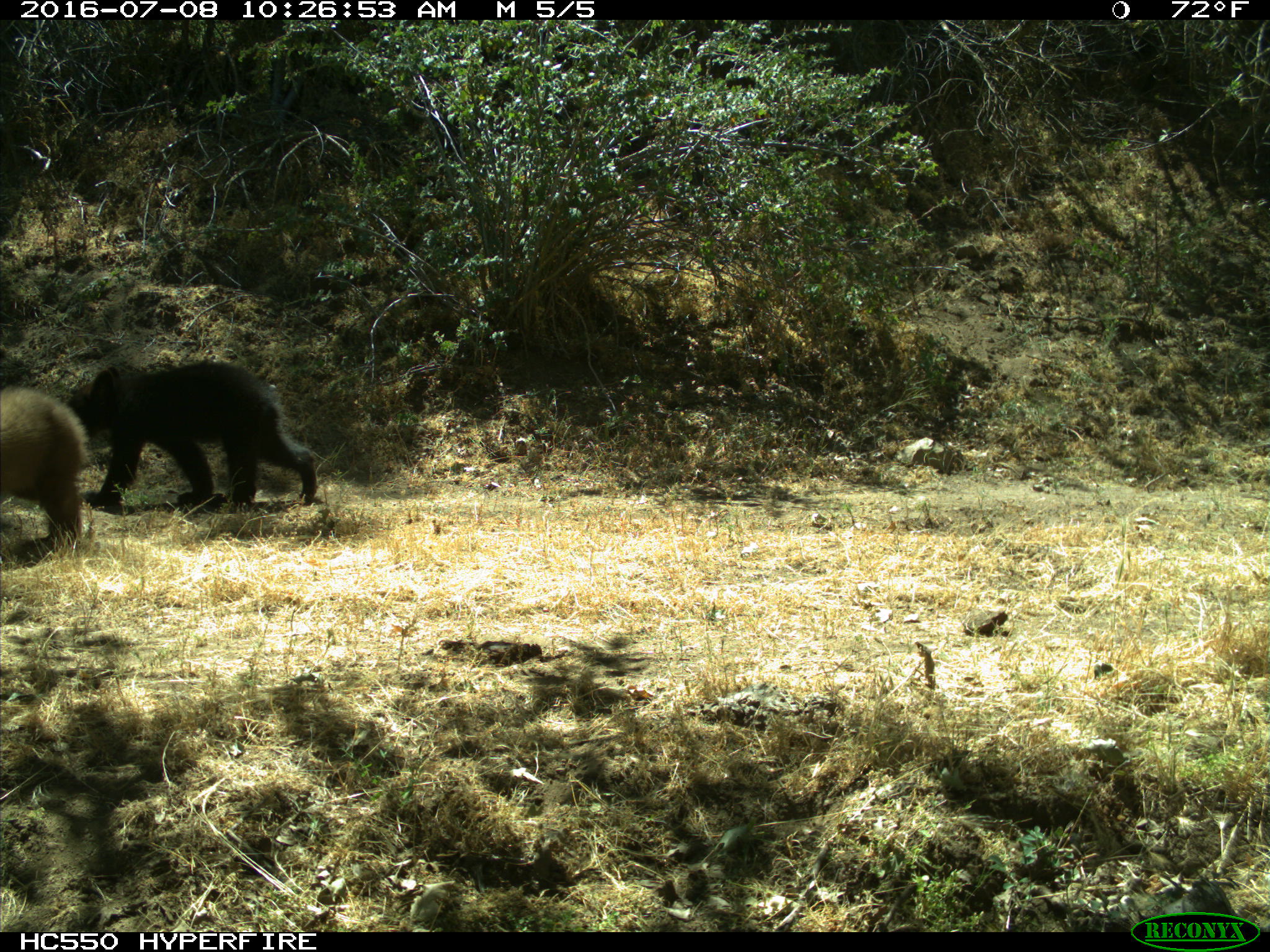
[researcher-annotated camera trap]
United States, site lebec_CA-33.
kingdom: Animalia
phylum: Chordata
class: Mammalia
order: Carnivora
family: Ursidae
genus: Ursus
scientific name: Ursus americanus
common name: american black bear